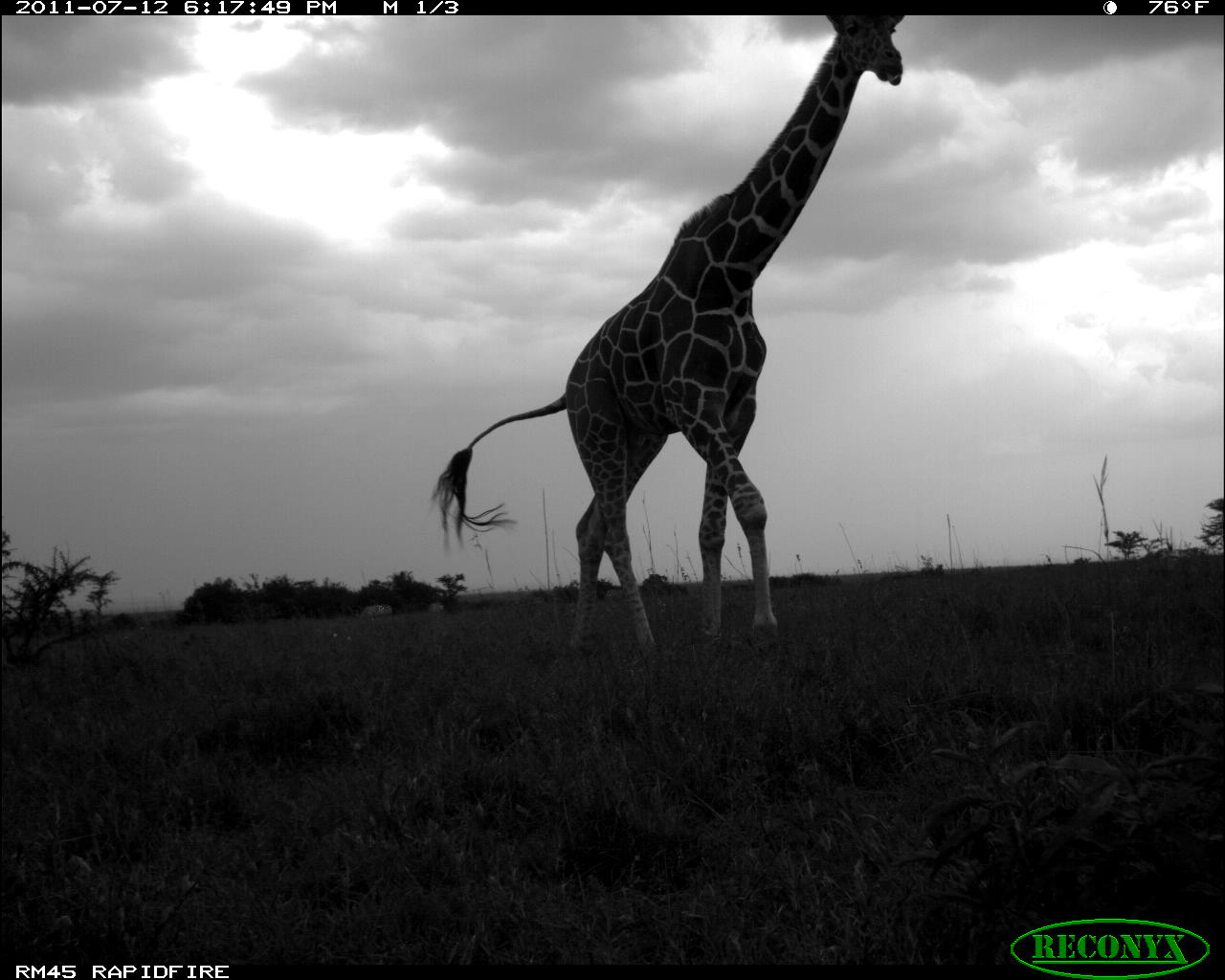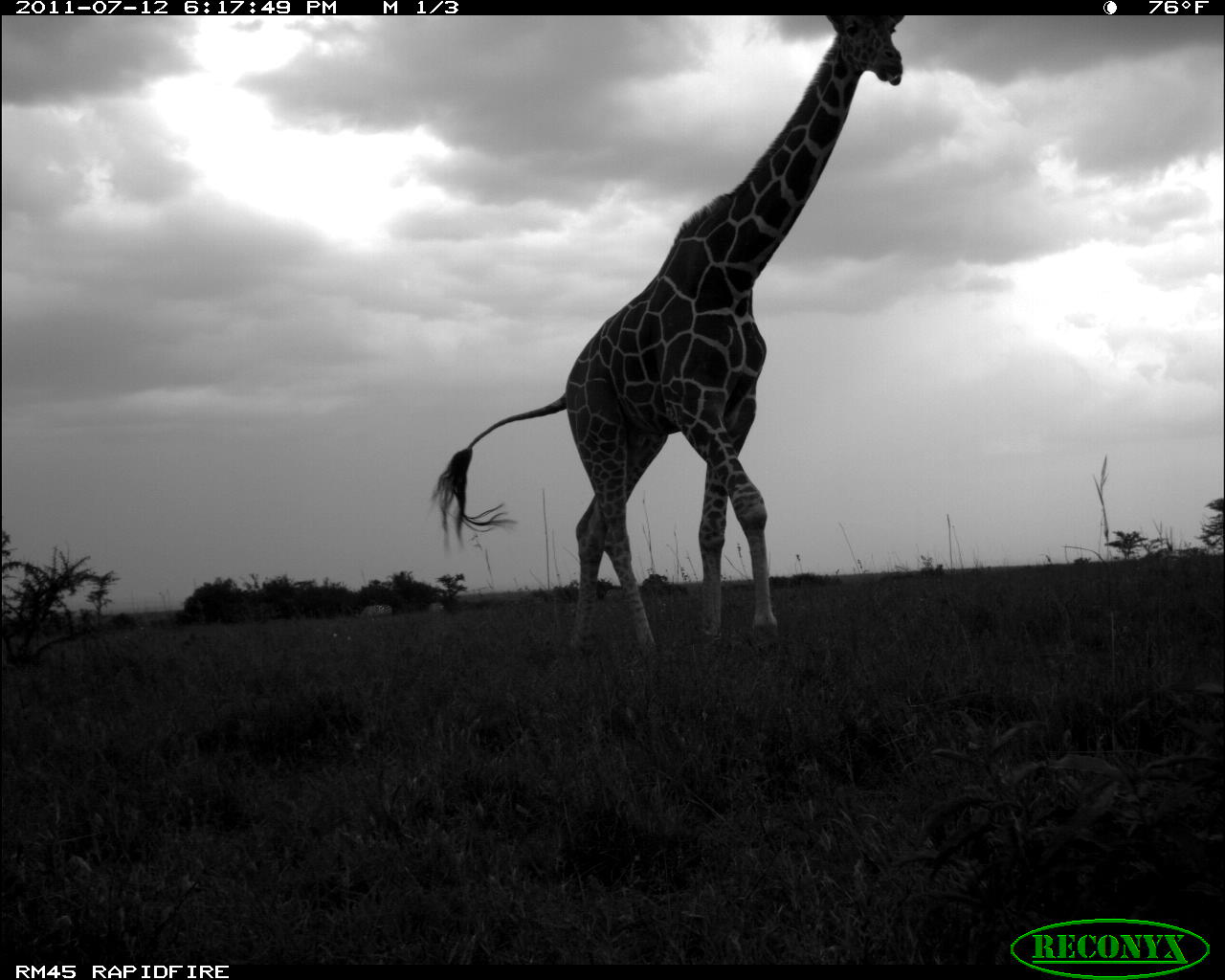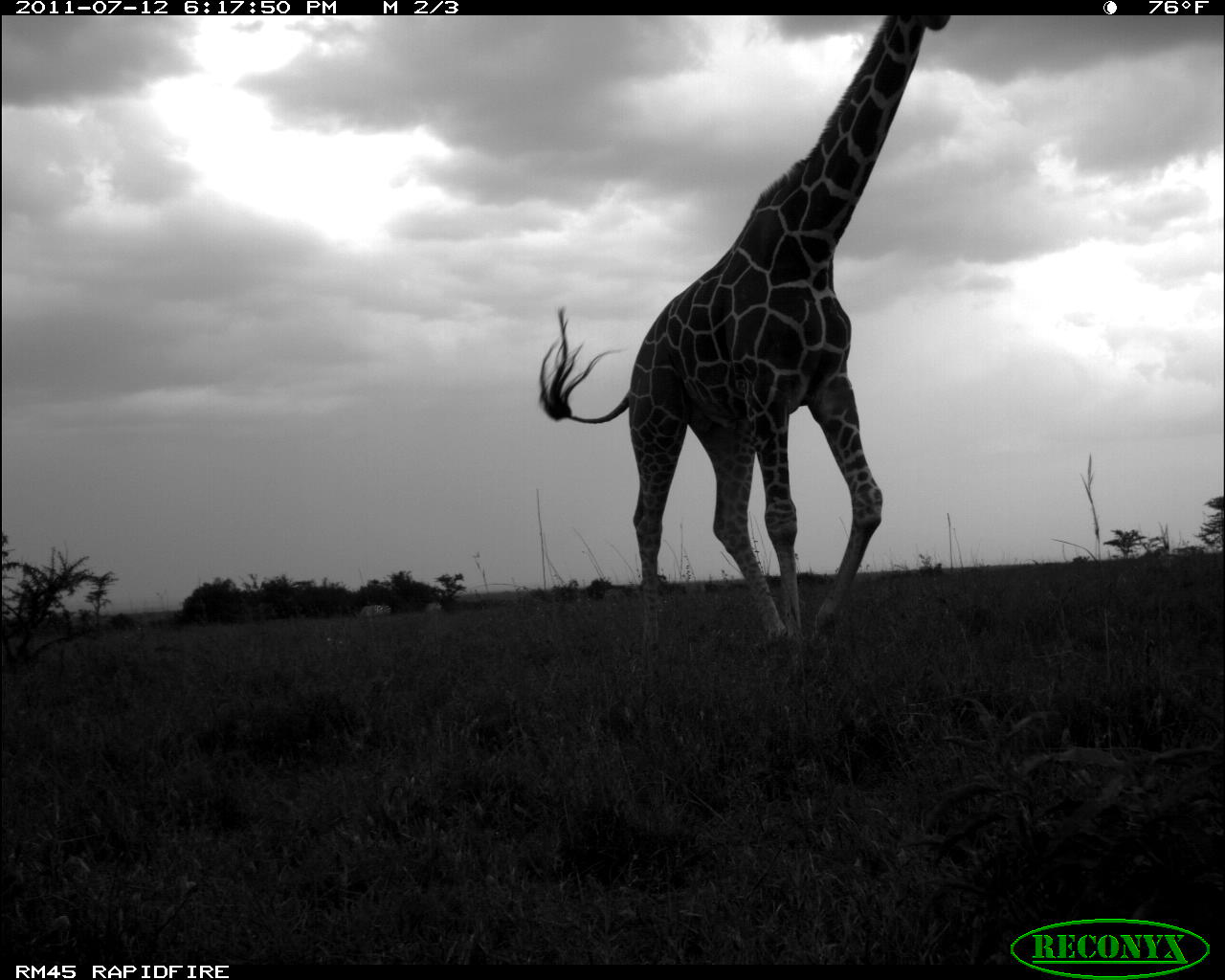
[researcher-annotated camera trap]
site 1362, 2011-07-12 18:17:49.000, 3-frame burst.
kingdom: Animalia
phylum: Chordata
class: Mammalia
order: Artiodactyla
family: Giraffidae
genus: Giraffa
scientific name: Giraffa camelopardalis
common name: giraffe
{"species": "Giraffa camelopardalis (giraffe)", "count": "1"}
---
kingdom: Animalia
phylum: Chordata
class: Mammalia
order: Perissodactyla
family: Equidae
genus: Equus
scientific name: Equus quagga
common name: plains zebra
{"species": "Equus quagga (plains zebra)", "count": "2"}